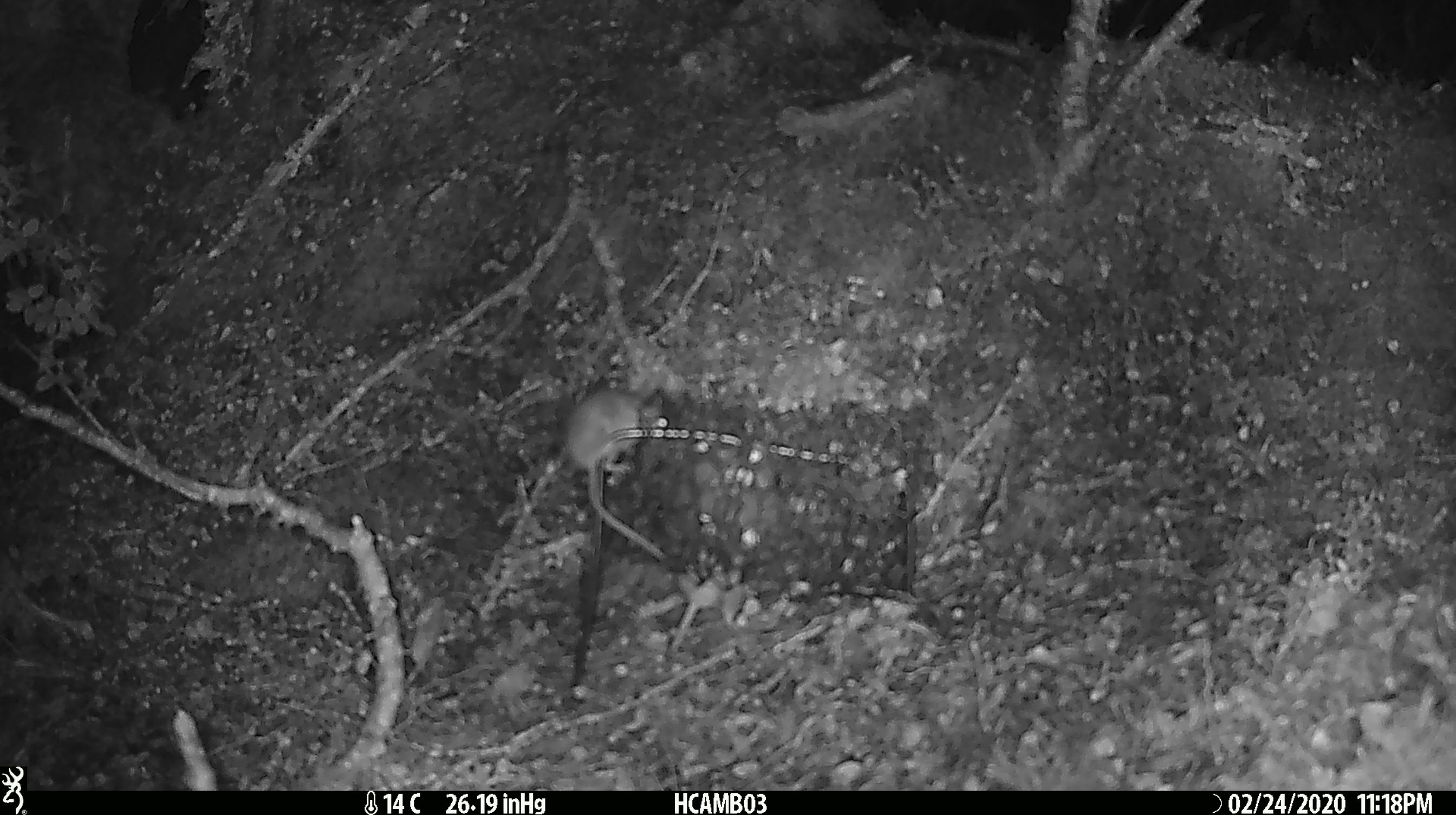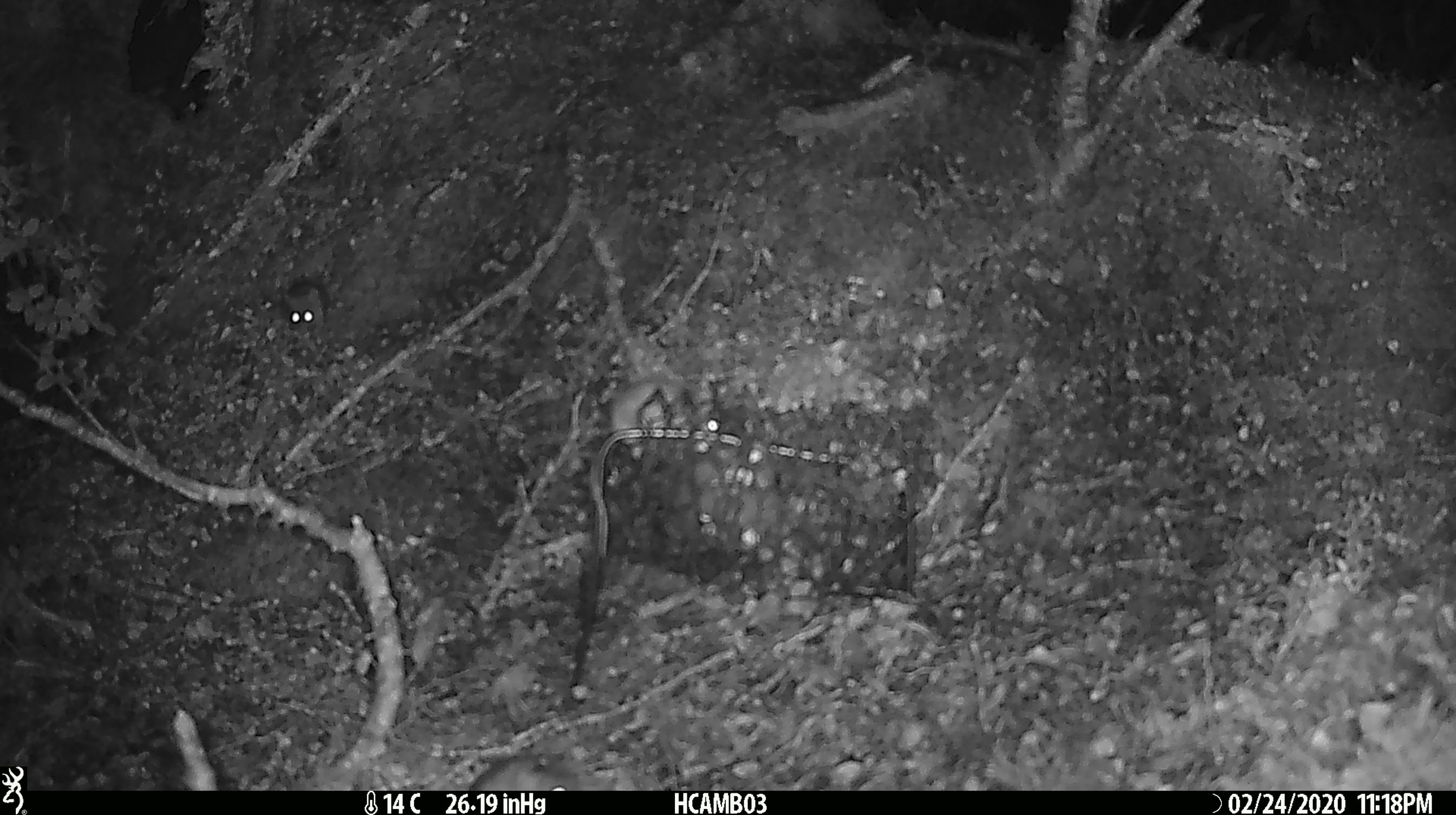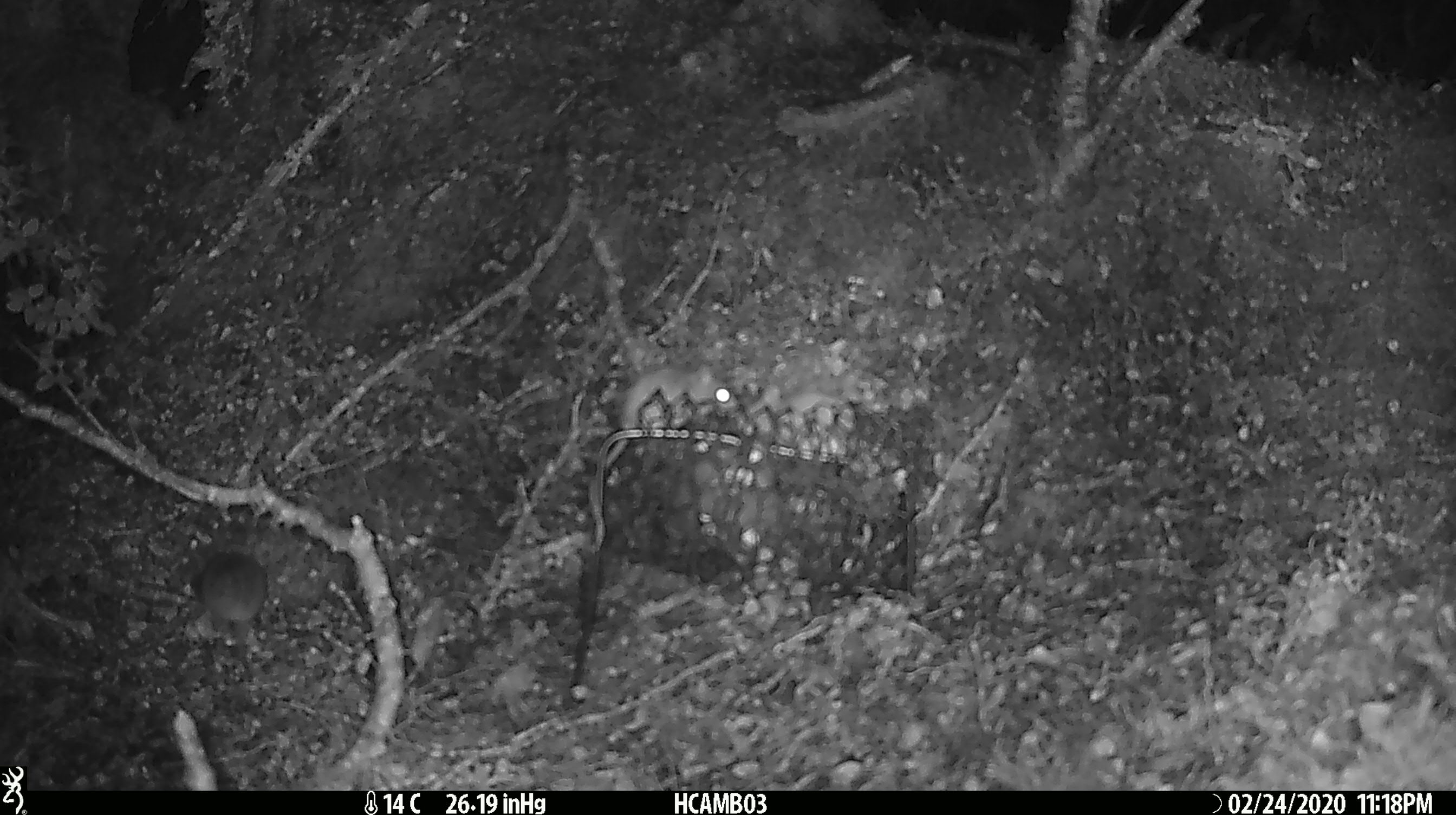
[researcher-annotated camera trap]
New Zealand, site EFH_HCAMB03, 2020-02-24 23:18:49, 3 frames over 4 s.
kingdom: Animalia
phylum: Chordata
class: Mammalia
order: Rodentia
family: Muridae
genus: Mus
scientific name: Mus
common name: mouse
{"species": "mouse (Mus)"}